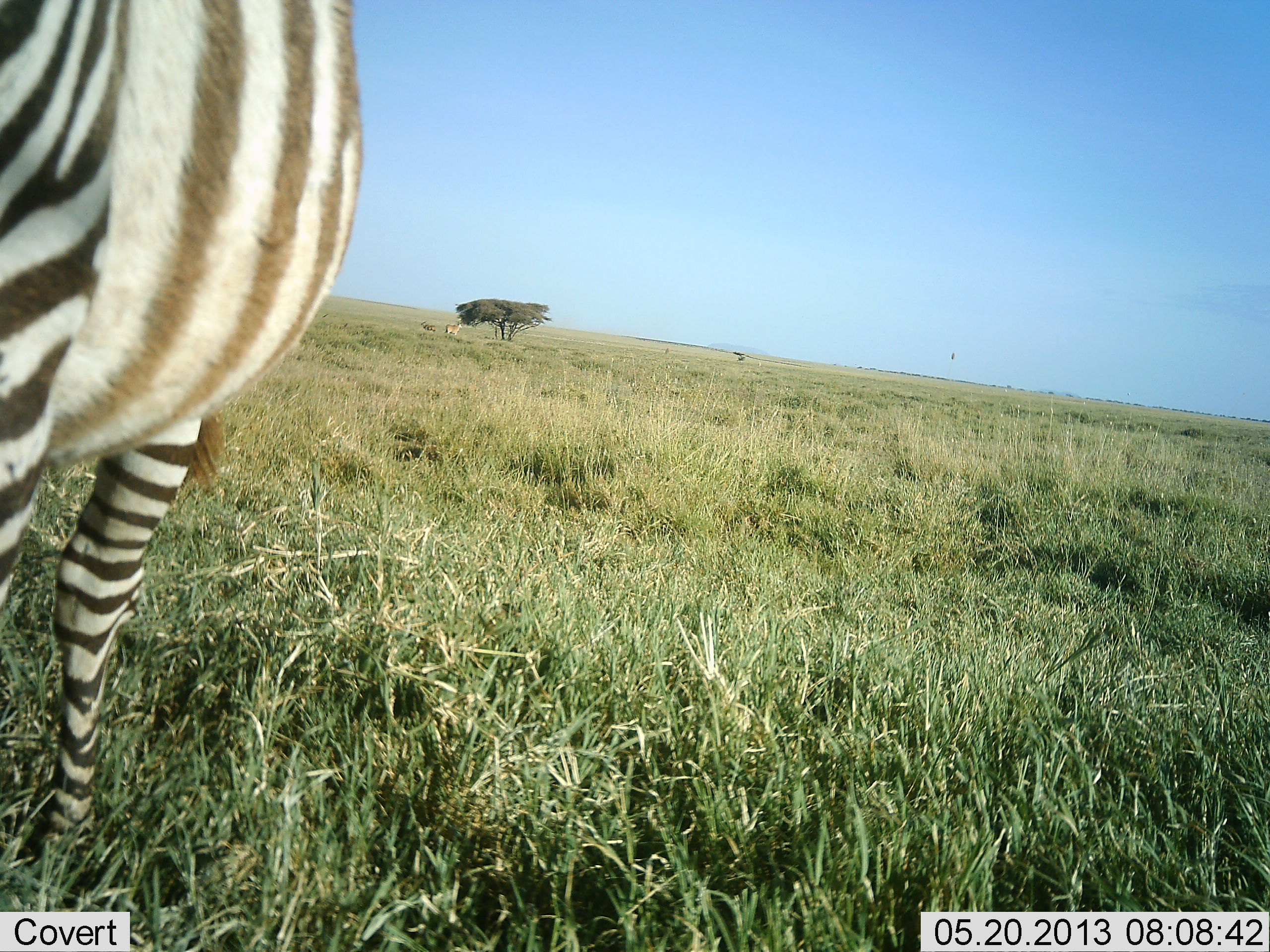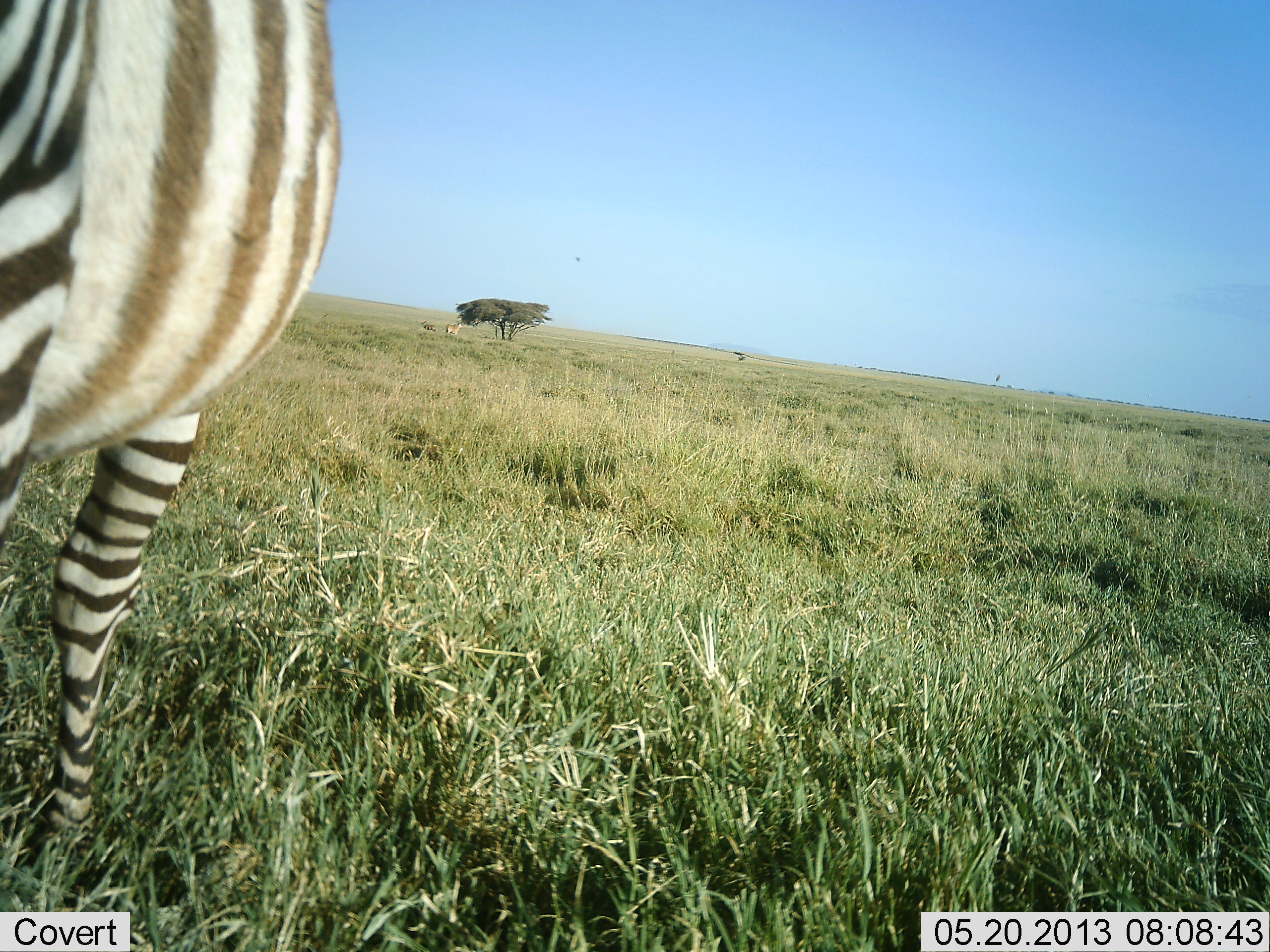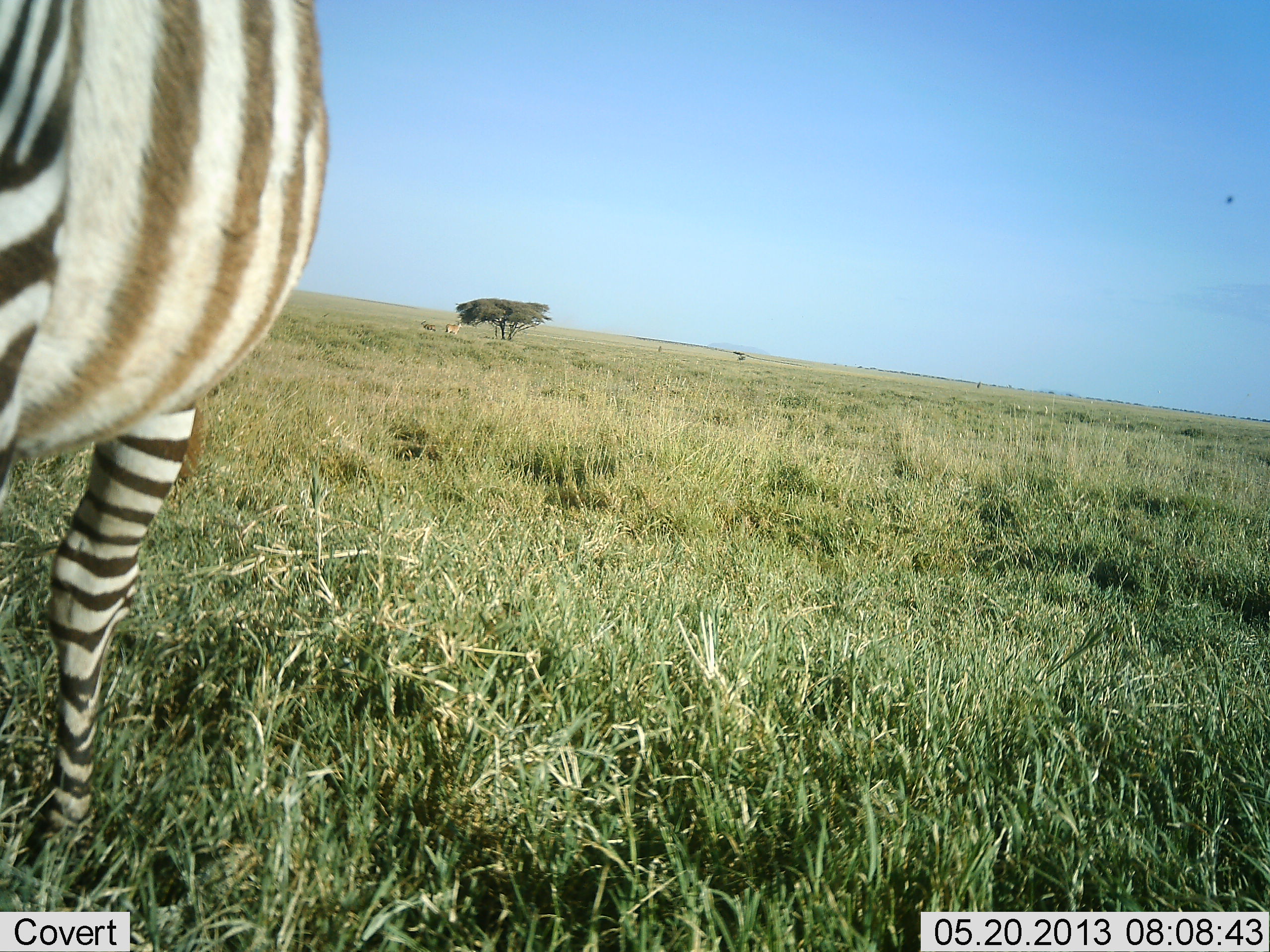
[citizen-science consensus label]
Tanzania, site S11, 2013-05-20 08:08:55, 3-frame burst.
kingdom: Animalia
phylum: Chordata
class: Mammalia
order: Perissodactyla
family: Equidae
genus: Equus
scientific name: Equus quagga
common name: plains zebra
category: zebra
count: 1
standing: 88%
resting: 0%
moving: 6%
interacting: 0%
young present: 0%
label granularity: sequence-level